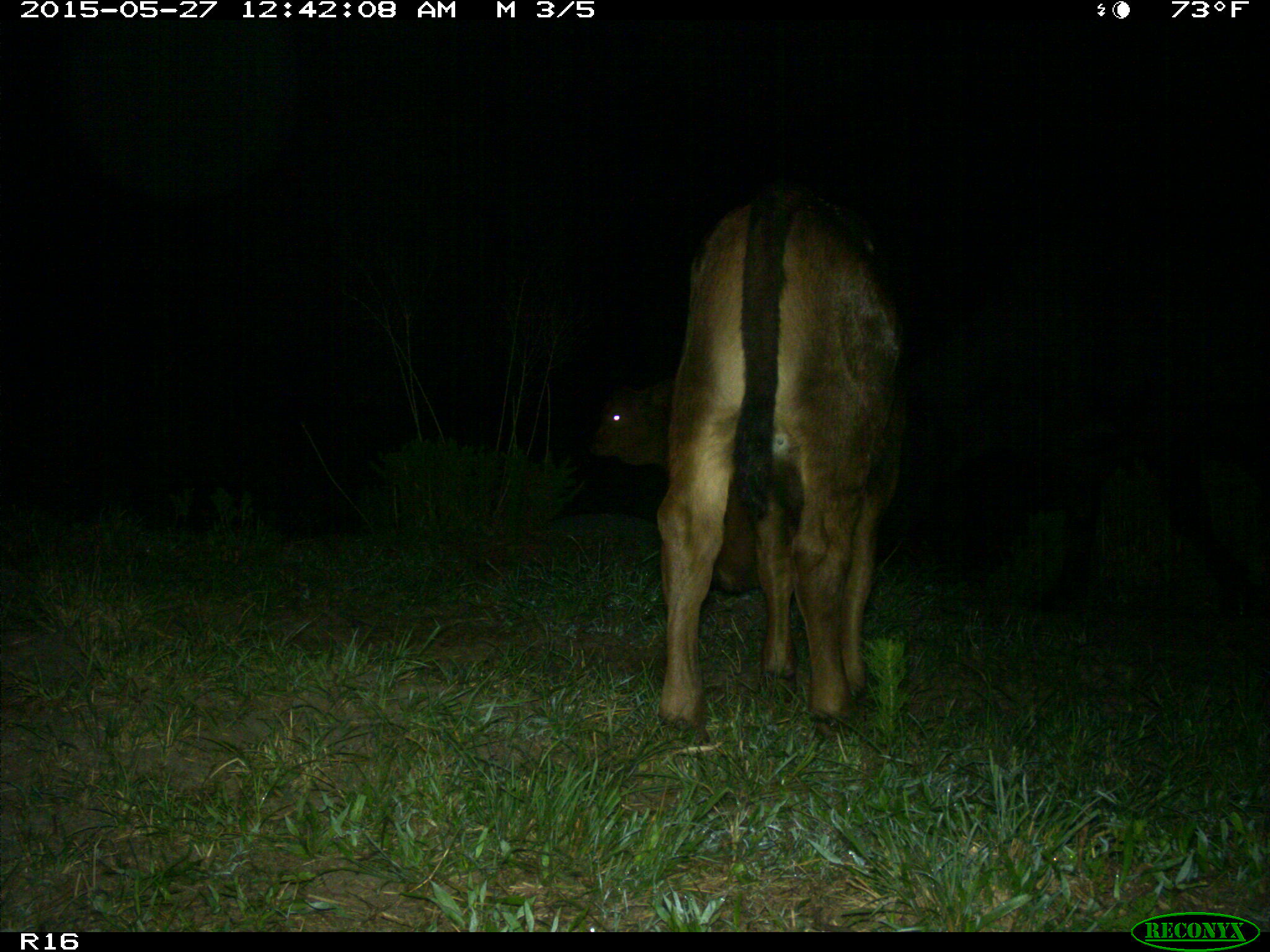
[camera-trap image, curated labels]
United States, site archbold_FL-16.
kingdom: Animalia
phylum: Chordata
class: Mammalia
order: Artiodactyla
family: Bovidae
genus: Bos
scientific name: Bos taurus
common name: domestic cow